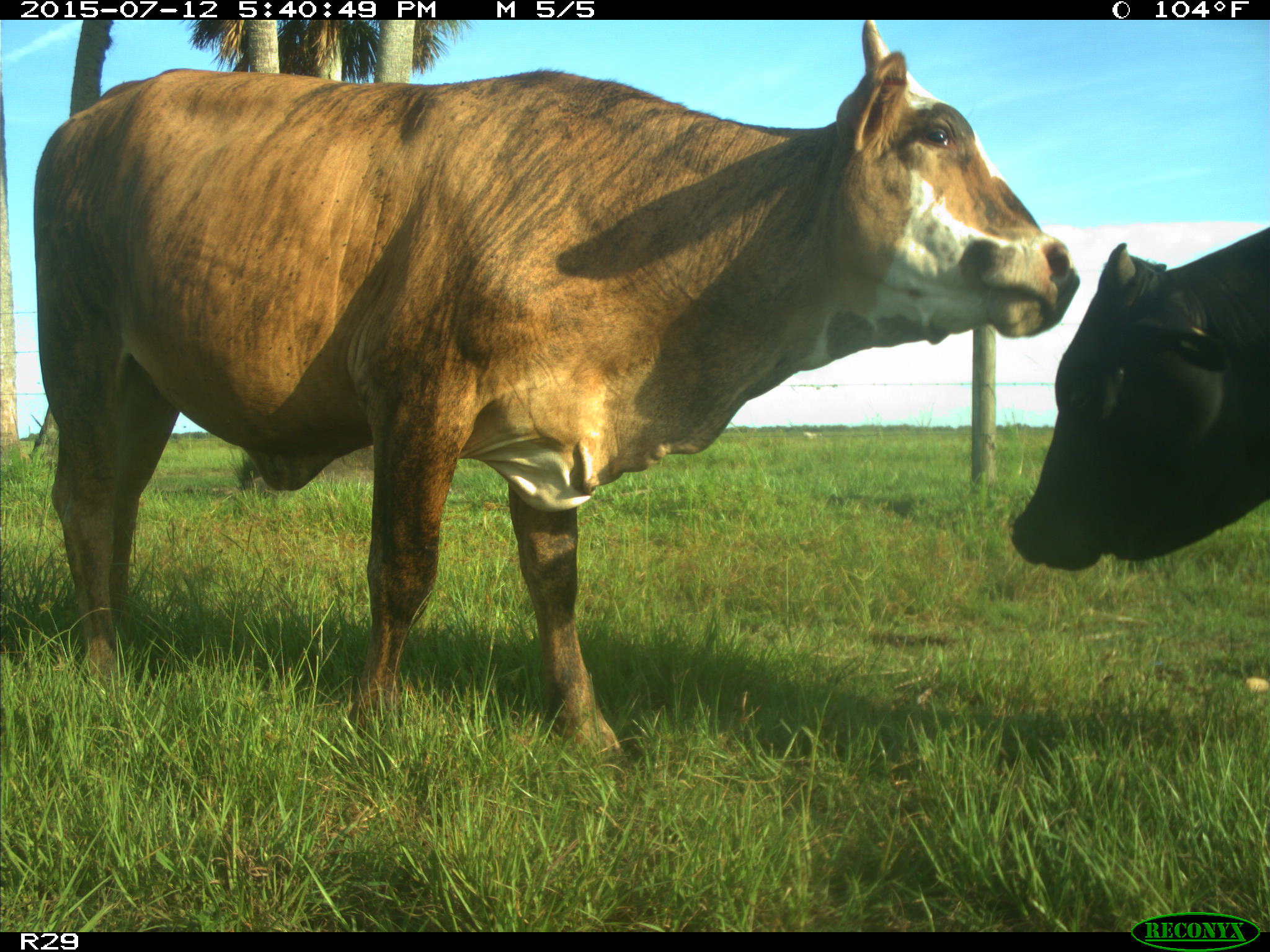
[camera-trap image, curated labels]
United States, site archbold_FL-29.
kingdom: Animalia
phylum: Chordata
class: Mammalia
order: Artiodactyla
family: Bovidae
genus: Bos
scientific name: Bos taurus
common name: domestic cow